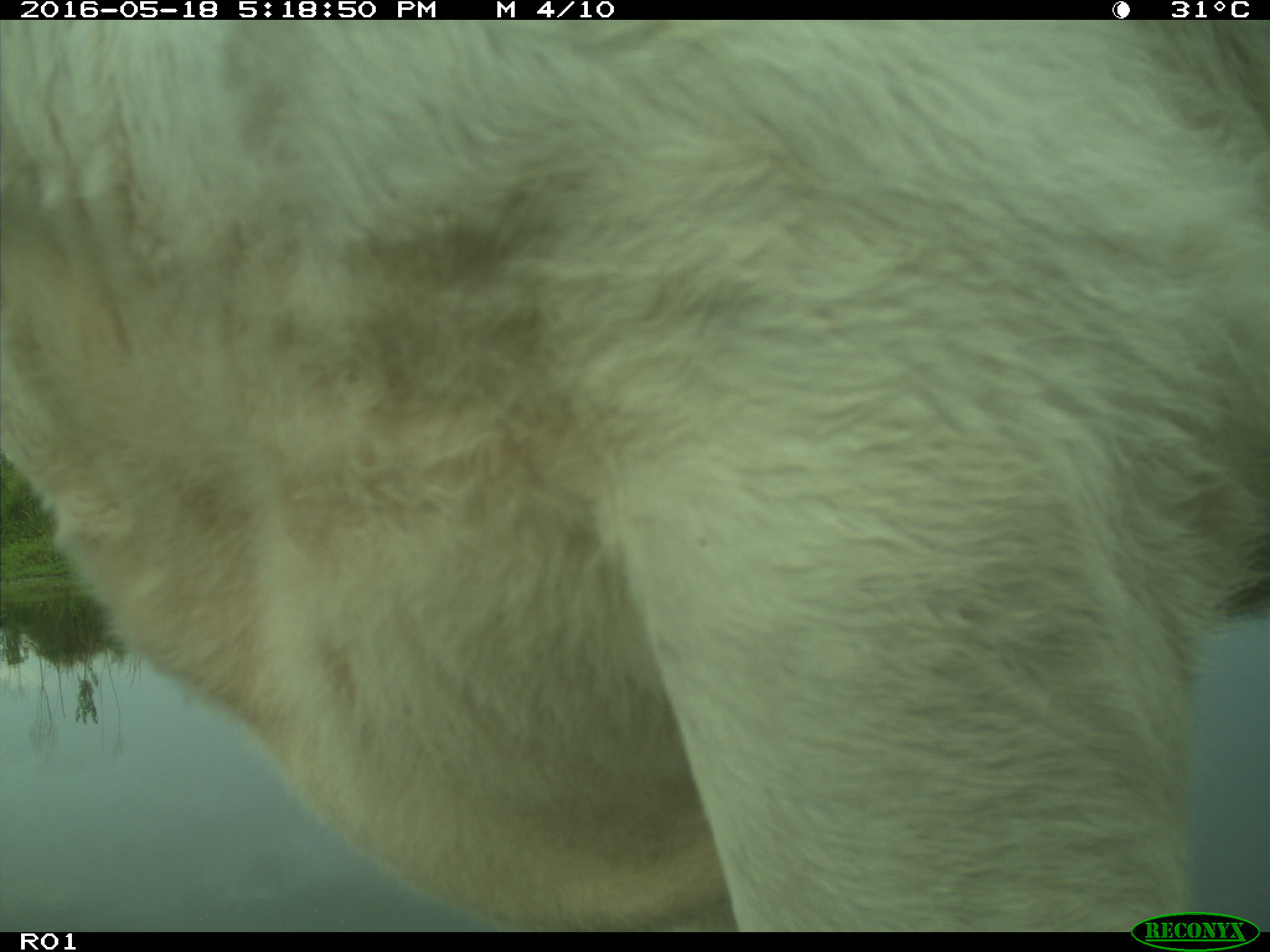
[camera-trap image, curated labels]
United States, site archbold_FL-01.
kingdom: Animalia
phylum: Chordata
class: Mammalia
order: Artiodactyla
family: Bovidae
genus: Bos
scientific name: Bos taurus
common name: domestic cow